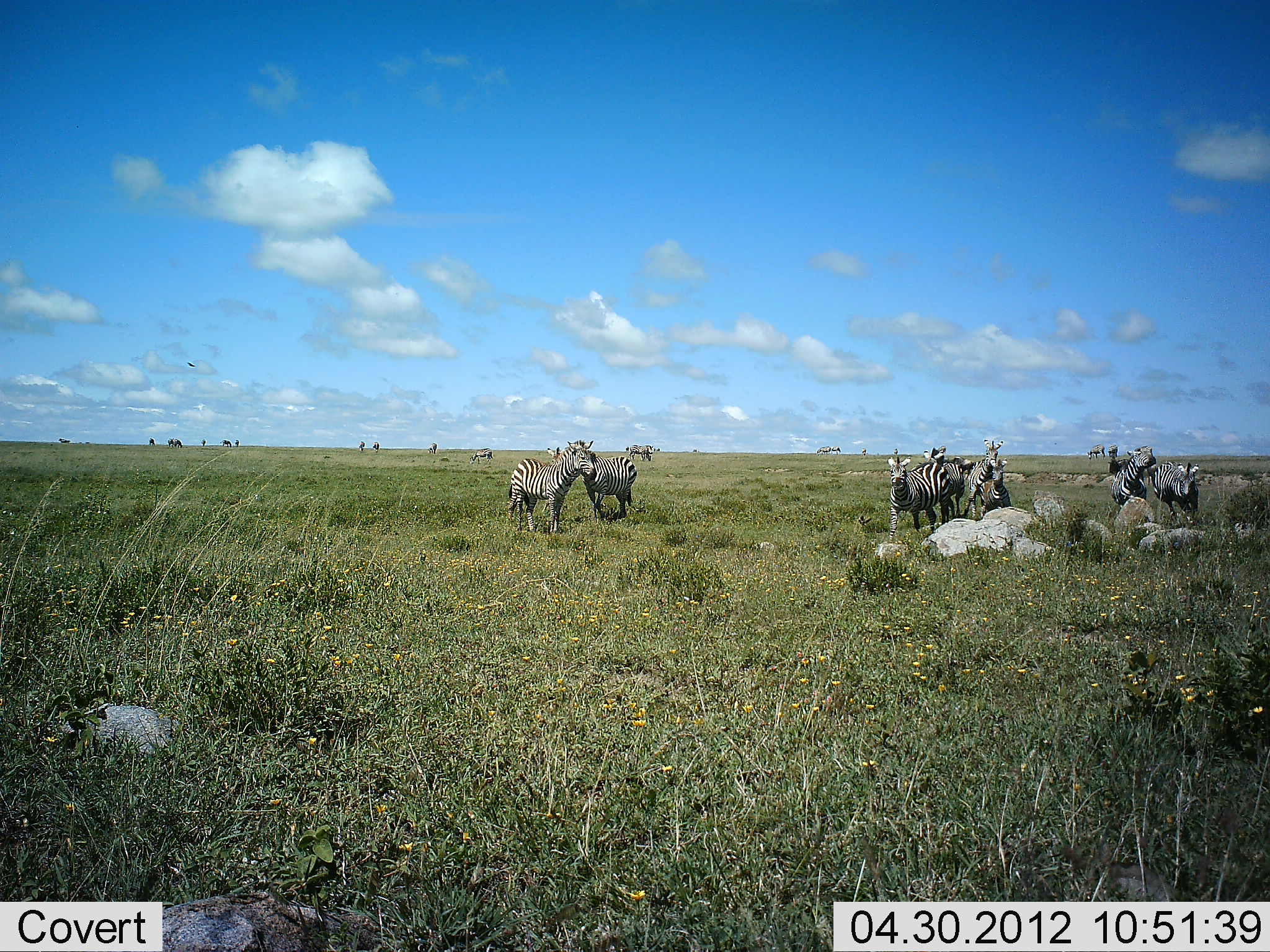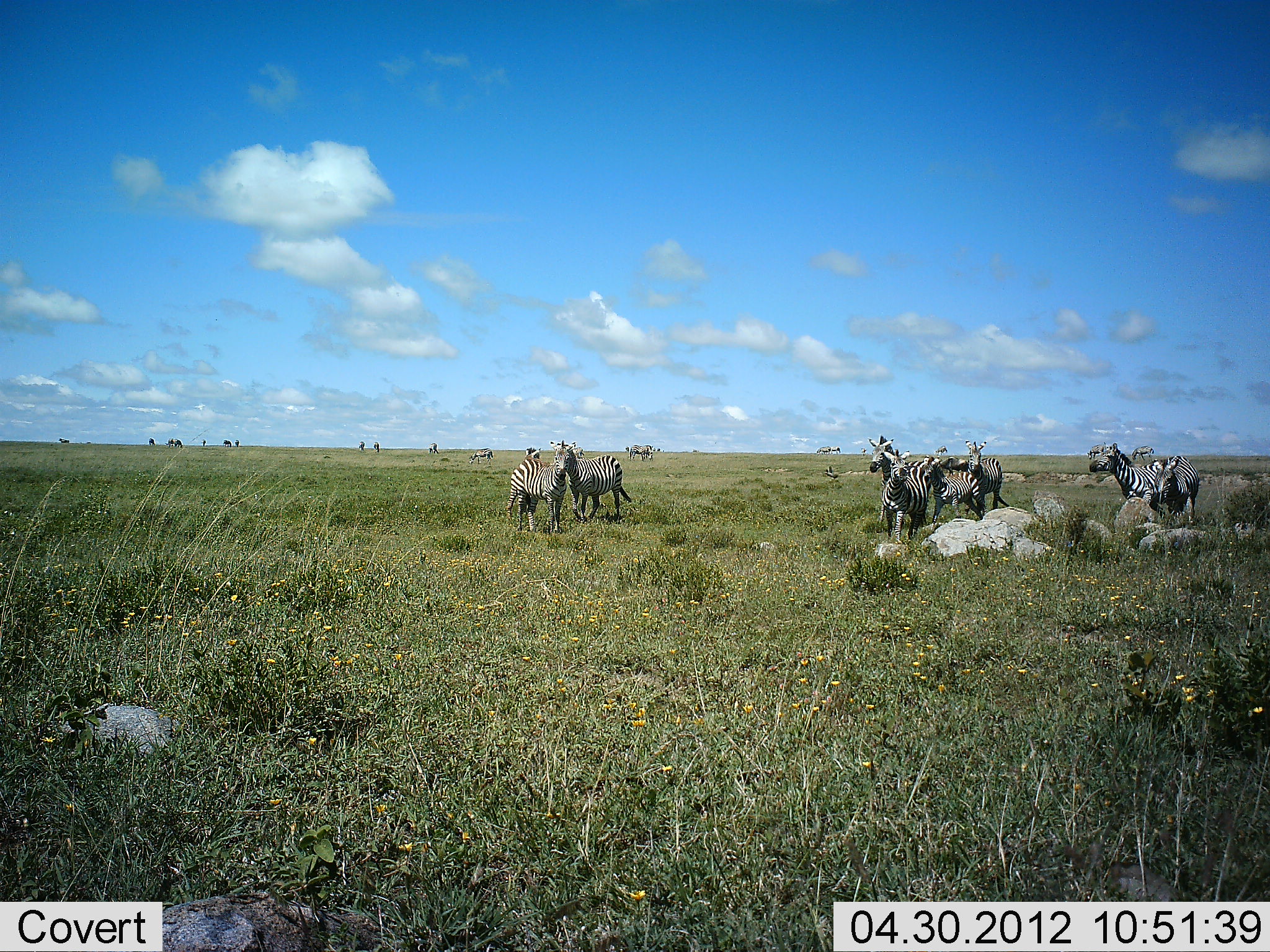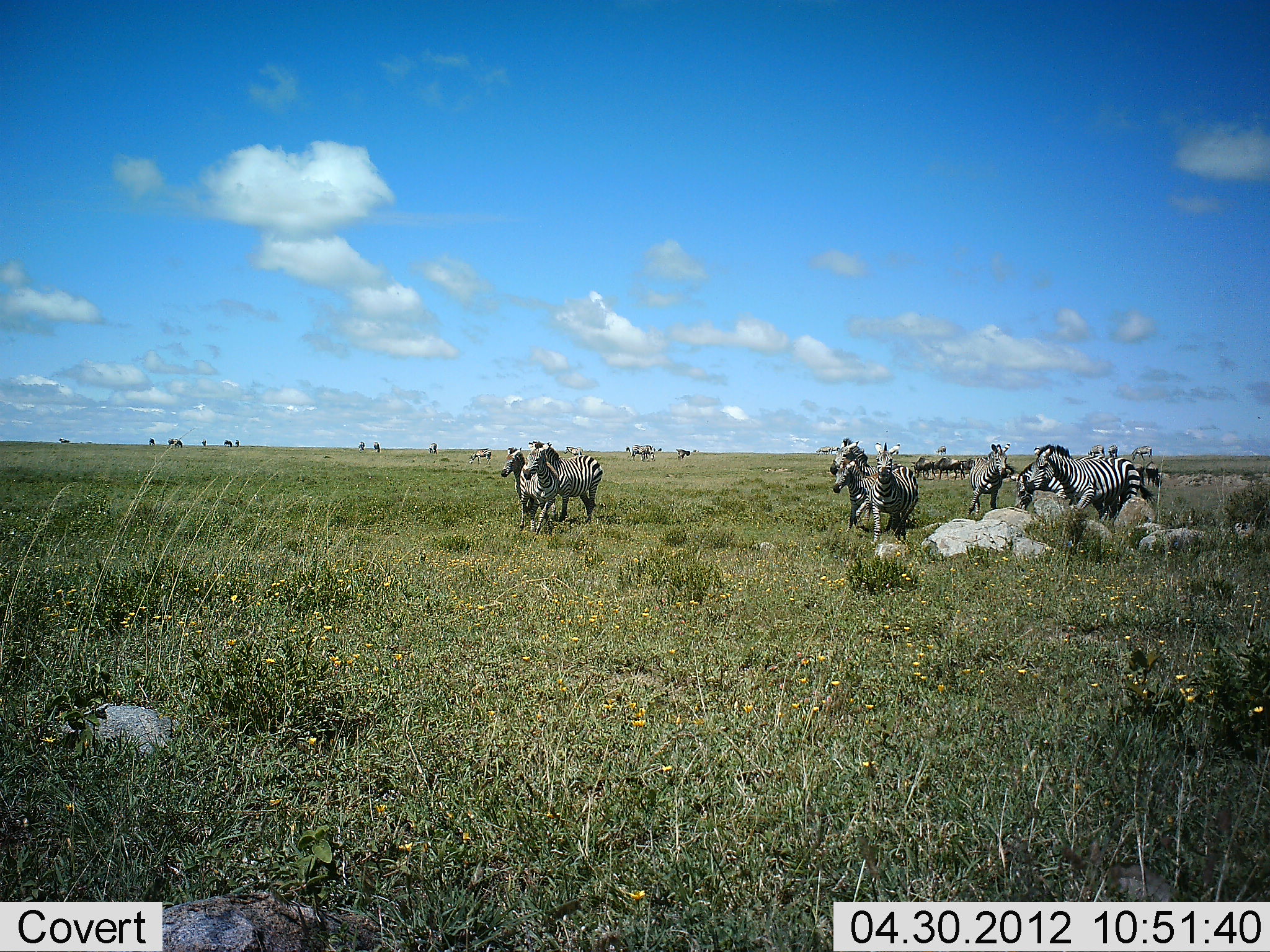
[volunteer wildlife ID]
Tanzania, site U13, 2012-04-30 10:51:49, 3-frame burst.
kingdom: Animalia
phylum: Chordata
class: Mammalia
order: Perissodactyla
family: Equidae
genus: Equus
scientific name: Equus quagga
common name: plains zebra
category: zebra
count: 8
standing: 53%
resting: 0%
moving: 71%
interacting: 29%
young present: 0%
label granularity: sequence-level